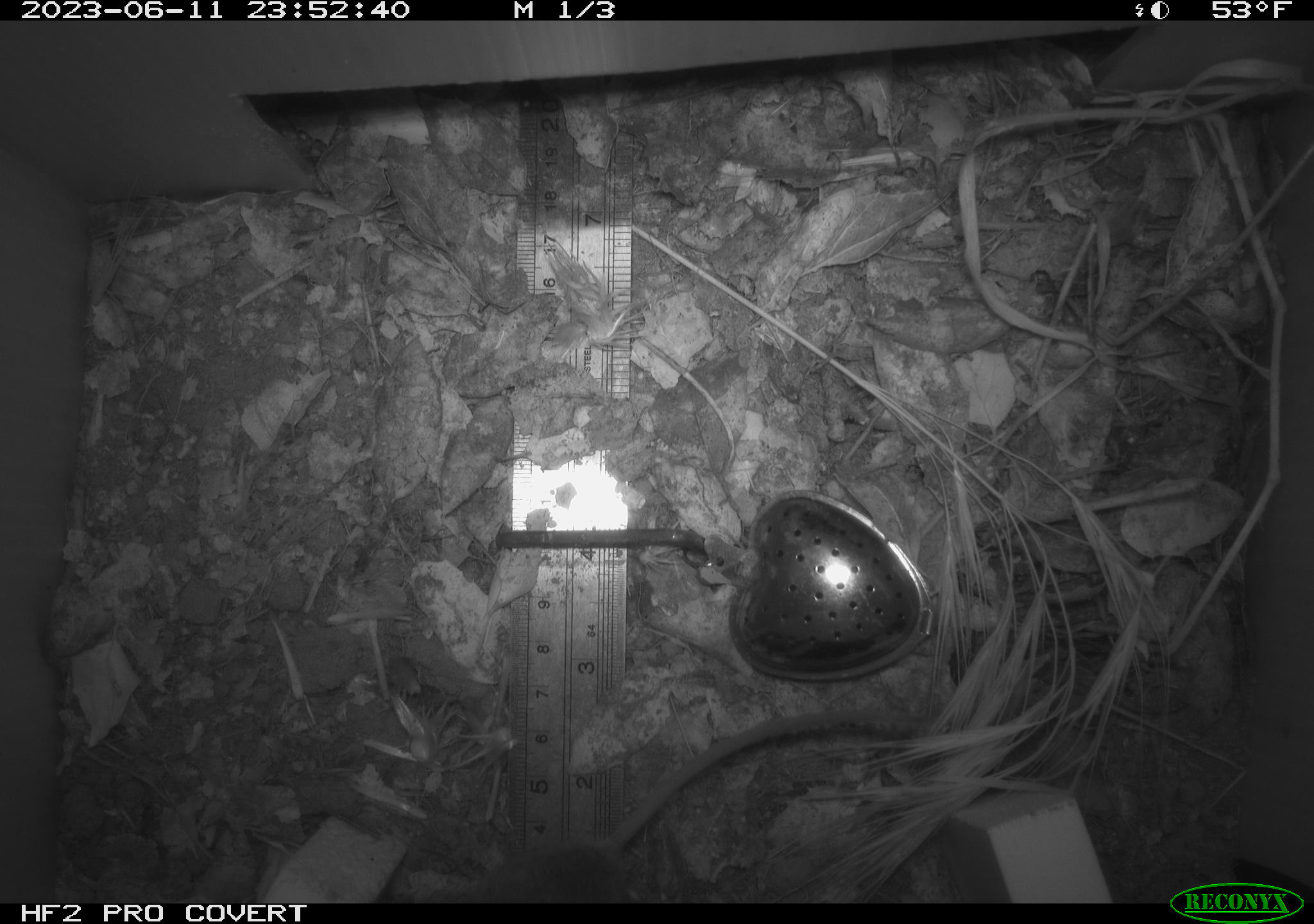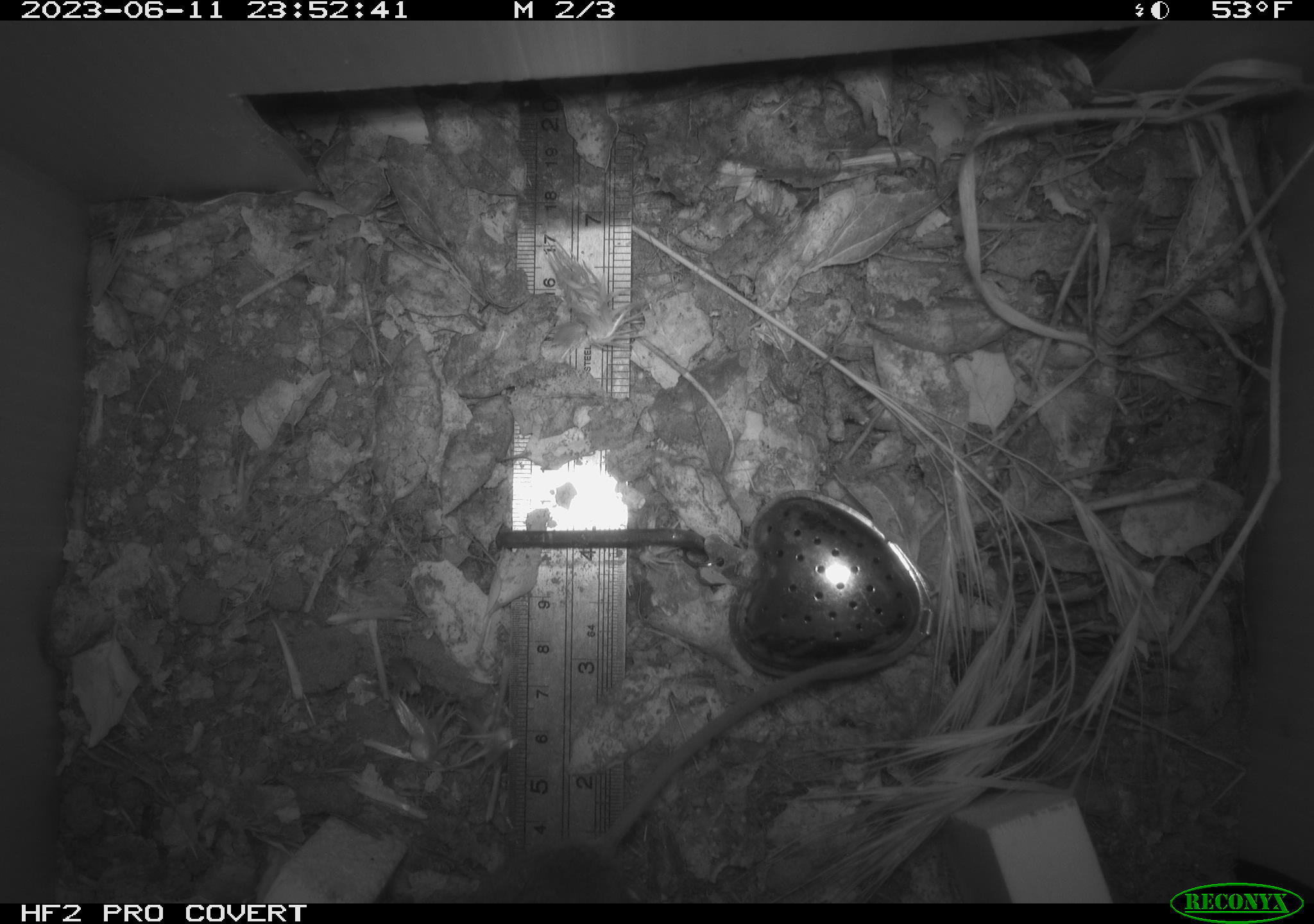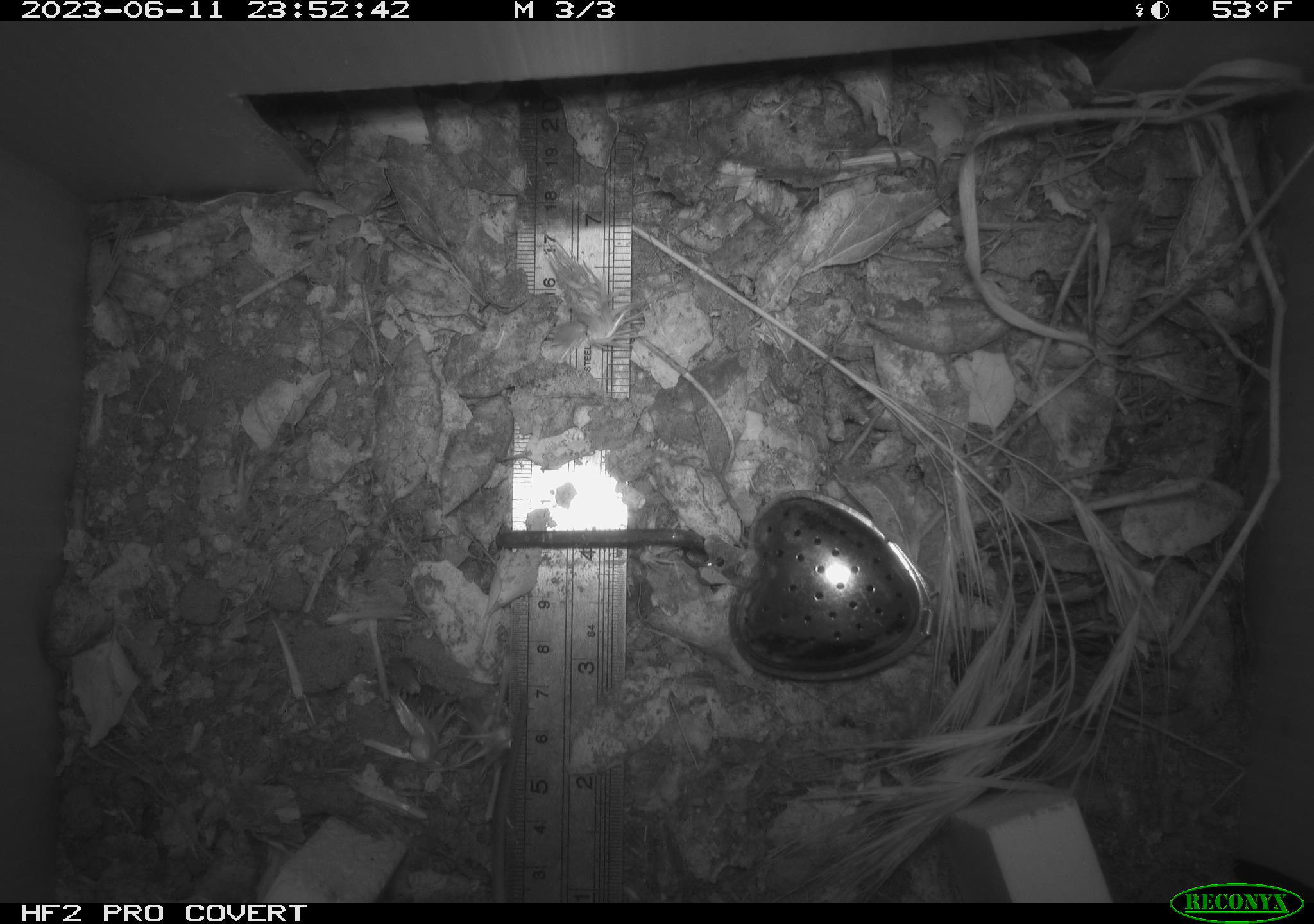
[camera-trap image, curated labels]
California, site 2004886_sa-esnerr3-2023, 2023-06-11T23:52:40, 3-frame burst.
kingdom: Animalia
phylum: Chordata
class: Mammalia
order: Rodentia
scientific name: Rodentia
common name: mouse species